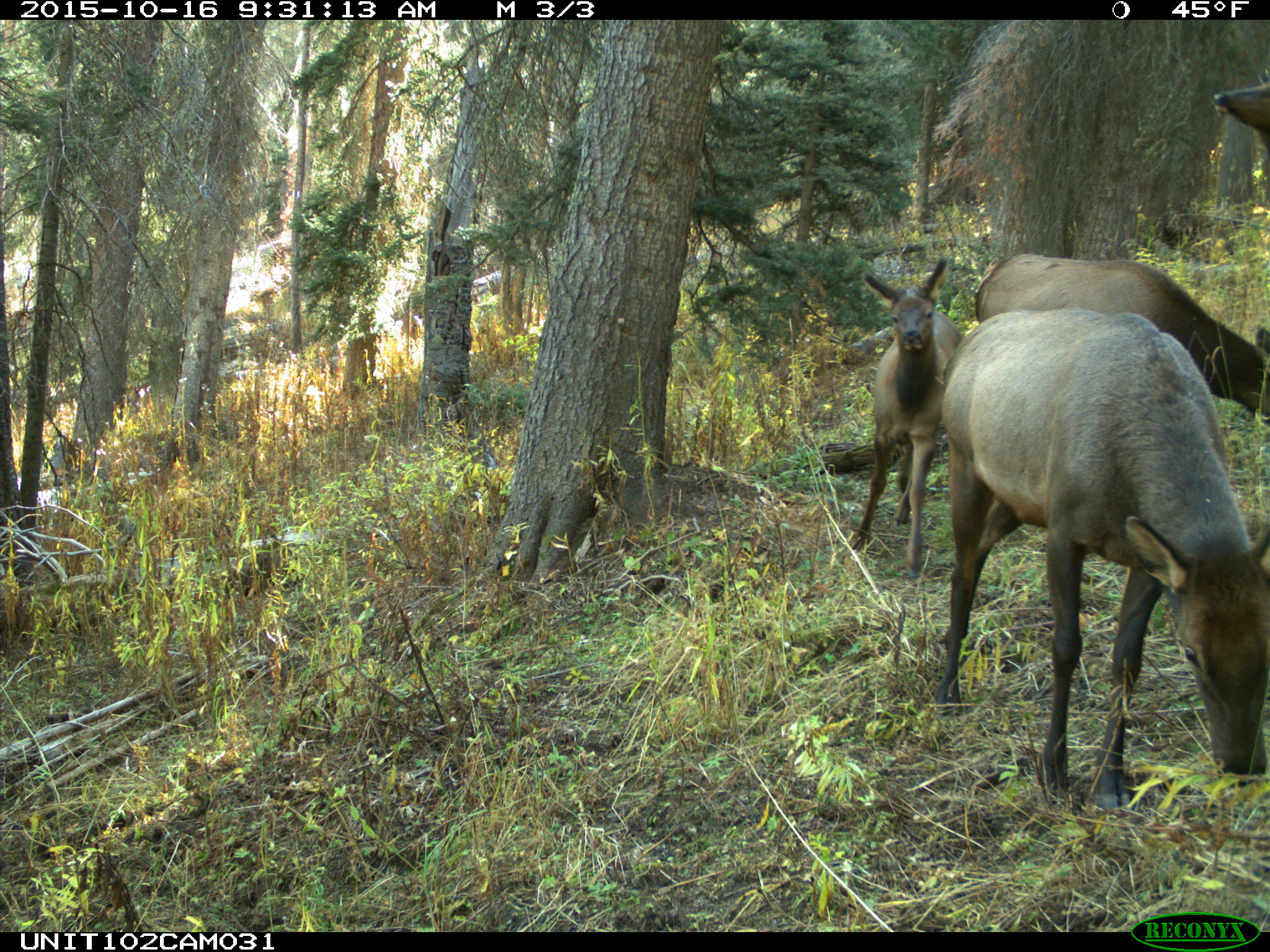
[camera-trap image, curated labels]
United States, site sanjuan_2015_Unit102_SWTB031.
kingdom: Animalia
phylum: Chordata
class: Mammalia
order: Artiodactyla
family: Cervidae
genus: Cervus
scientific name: Cervus elaphus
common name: red deer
Cervus elaphus (red deer).